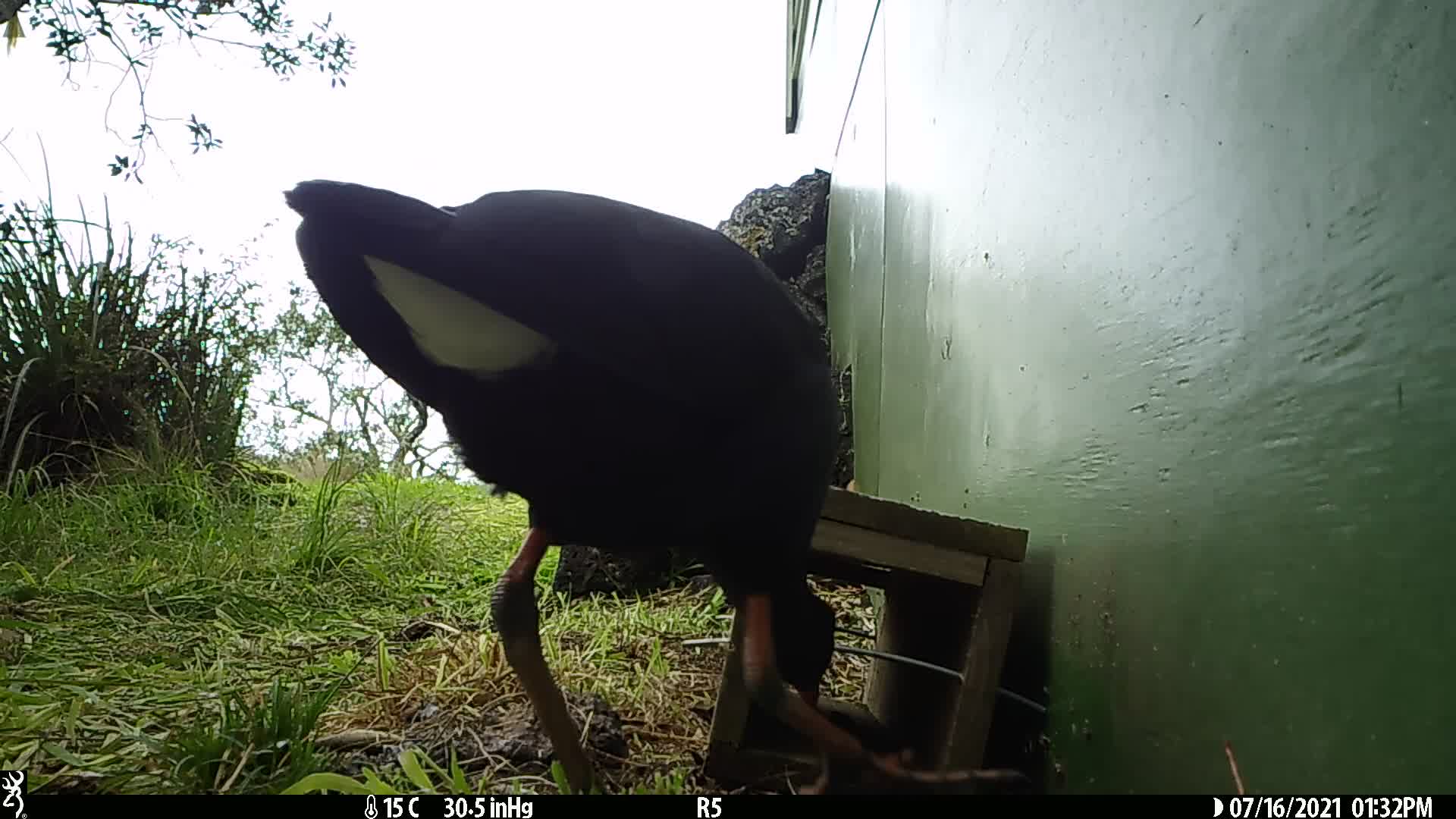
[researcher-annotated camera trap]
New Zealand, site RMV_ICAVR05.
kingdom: Animalia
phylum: Chordata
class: Aves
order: Gruiformes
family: Rallidae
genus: Porphyrio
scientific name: Porphyrio melanotus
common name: australasian swamphen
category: pukeko